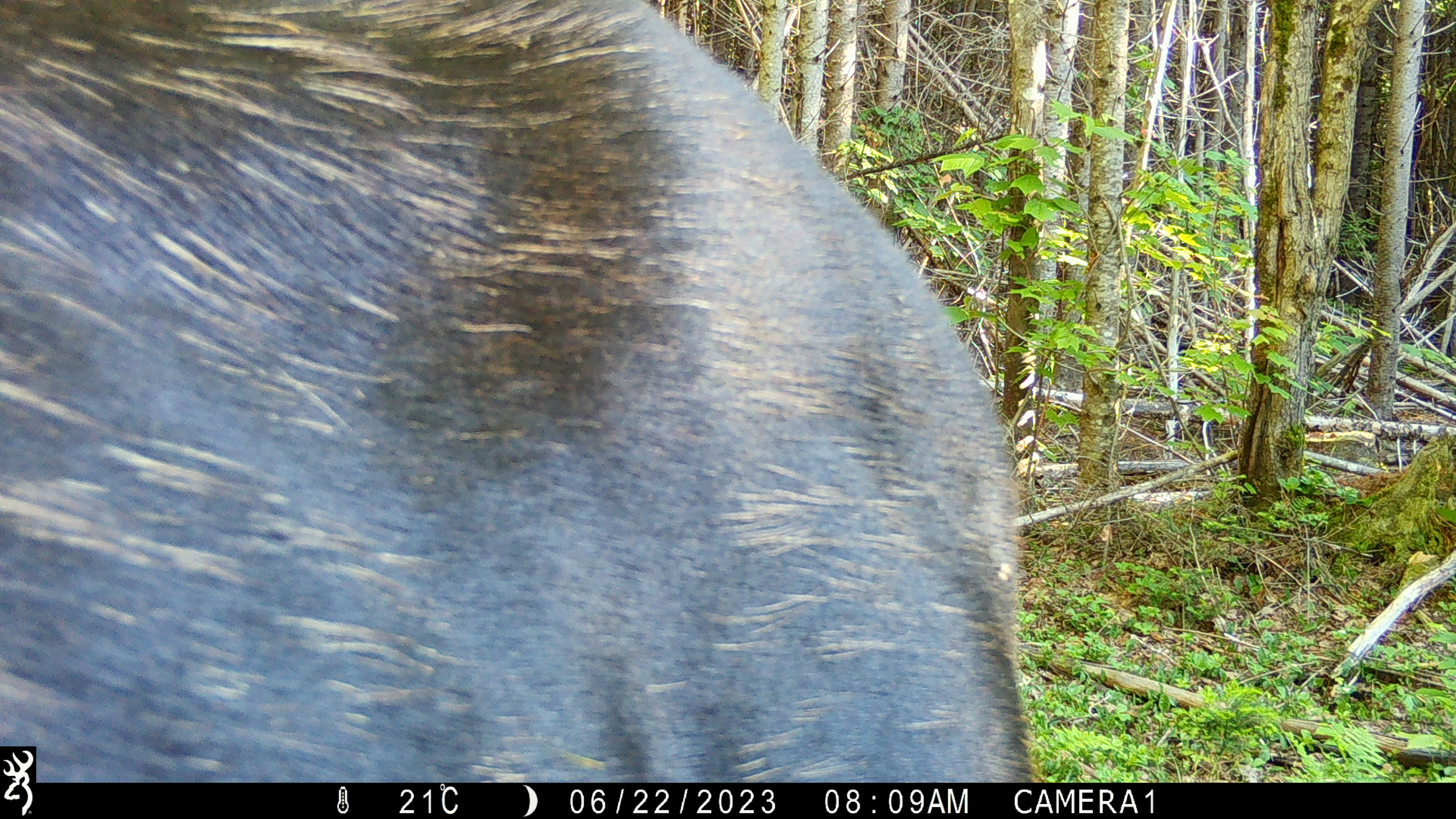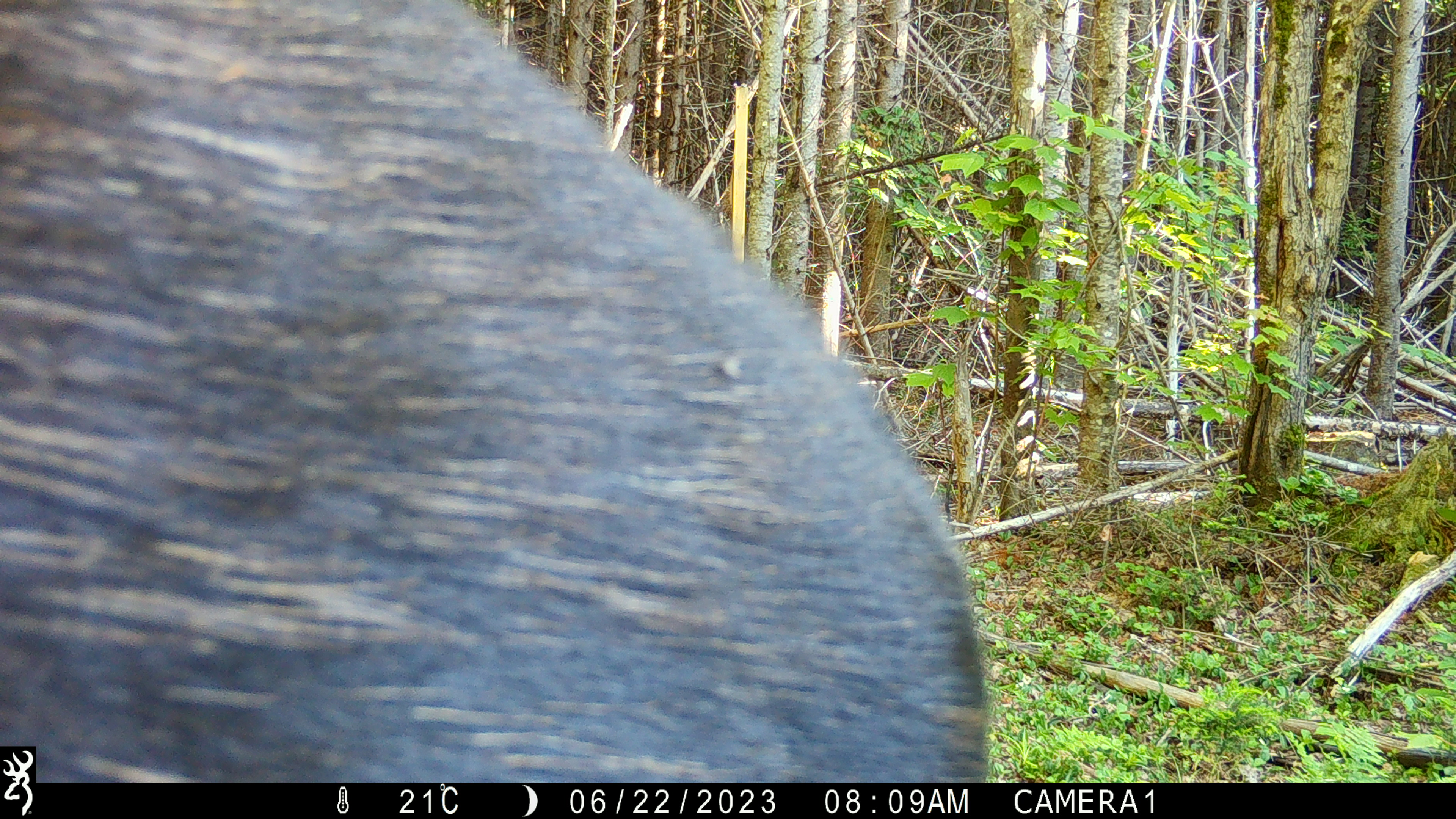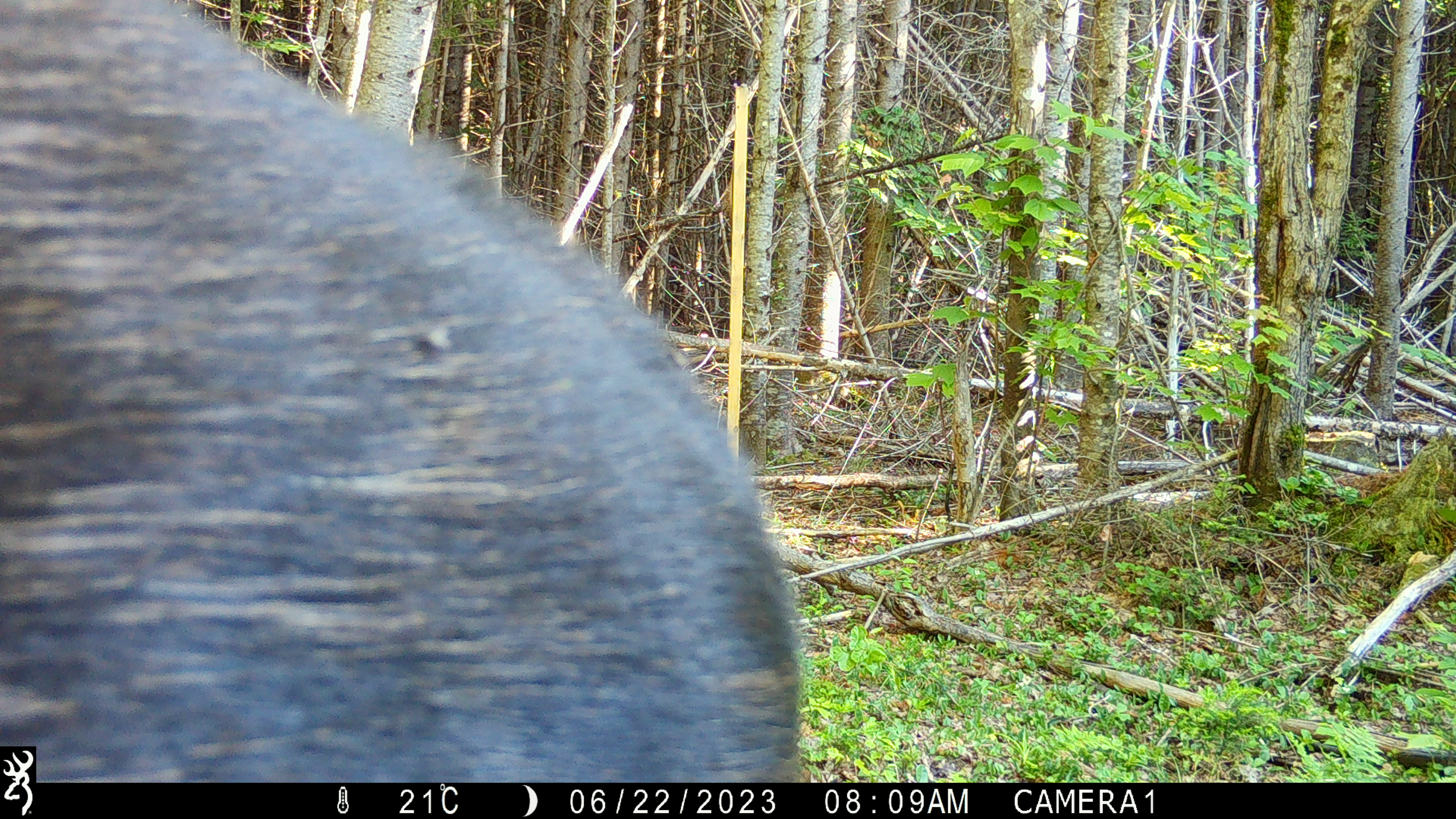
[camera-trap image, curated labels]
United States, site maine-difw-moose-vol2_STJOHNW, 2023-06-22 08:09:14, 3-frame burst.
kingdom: Animalia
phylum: Chordata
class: Mammalia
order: Artiodactyla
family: Cervidae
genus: Alces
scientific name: Alces alces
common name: moose